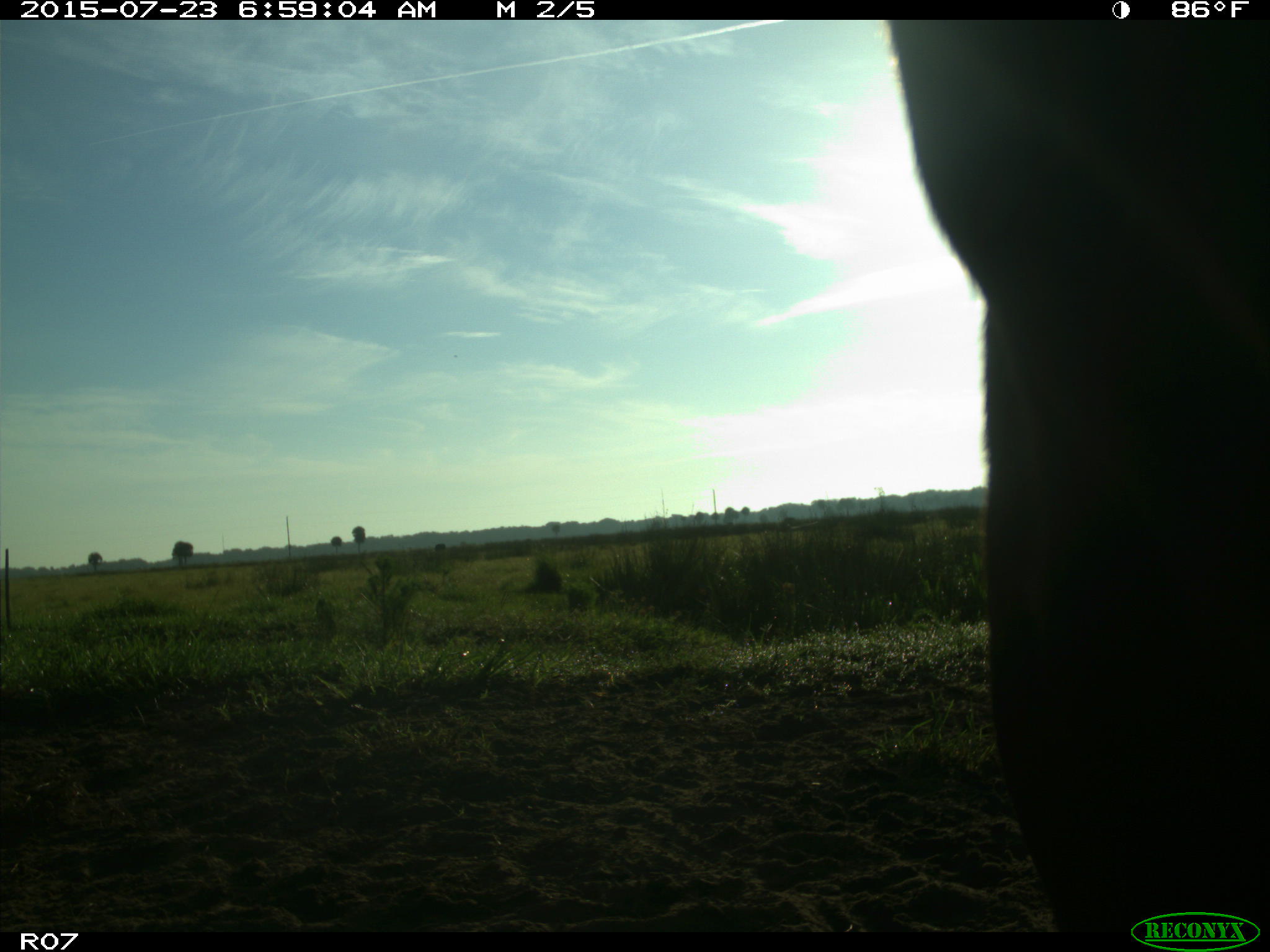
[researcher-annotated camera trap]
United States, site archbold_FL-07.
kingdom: Animalia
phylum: Chordata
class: Mammalia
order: Artiodactyla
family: Bovidae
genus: Bos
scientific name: Bos taurus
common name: domestic cow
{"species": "Bos taurus (domestic cow)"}